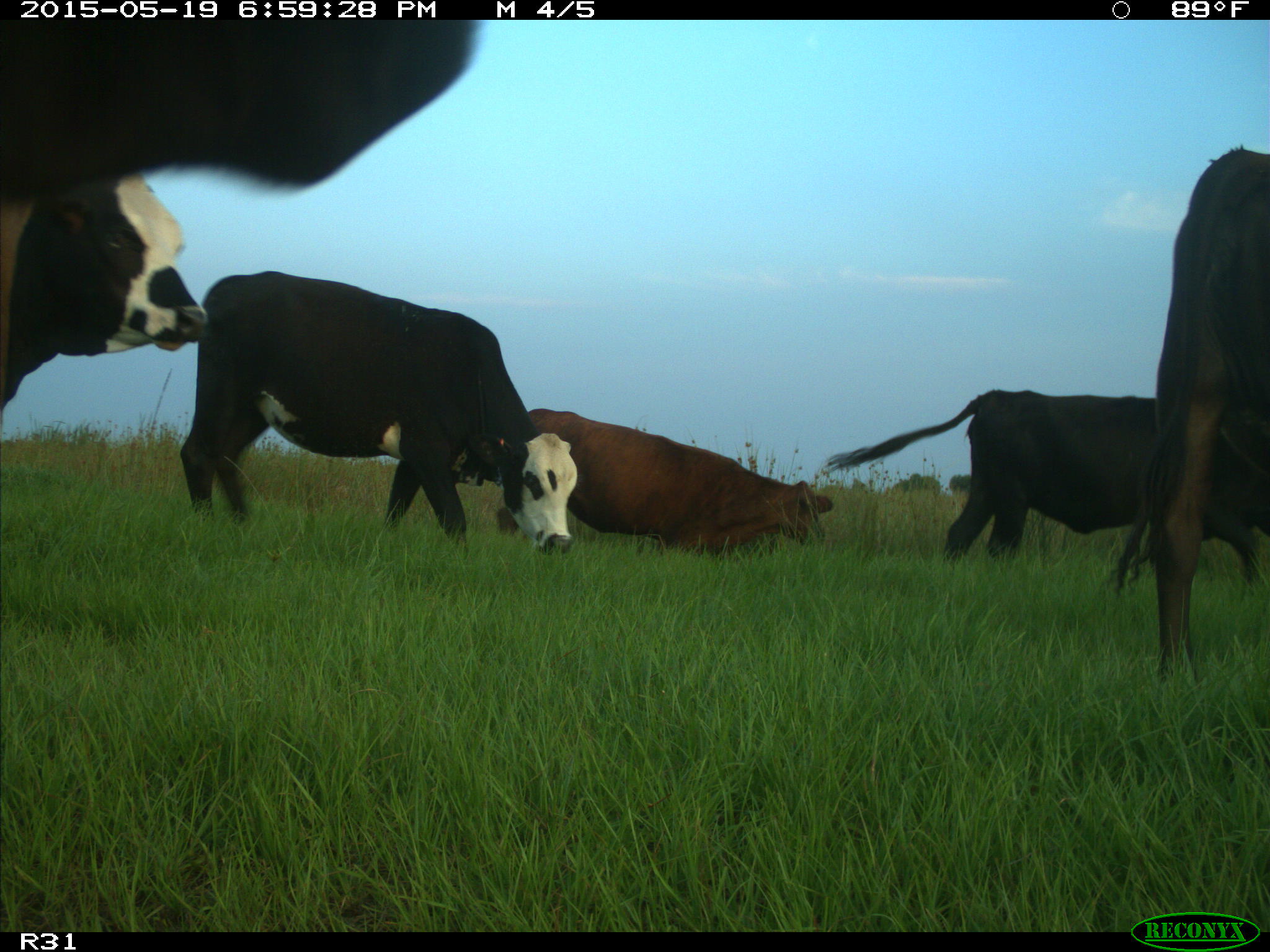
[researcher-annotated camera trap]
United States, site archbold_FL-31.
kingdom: Animalia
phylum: Chordata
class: Mammalia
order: Artiodactyla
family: Bovidae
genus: Bos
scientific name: Bos taurus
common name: domestic cow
Bos taurus (domestic cow).